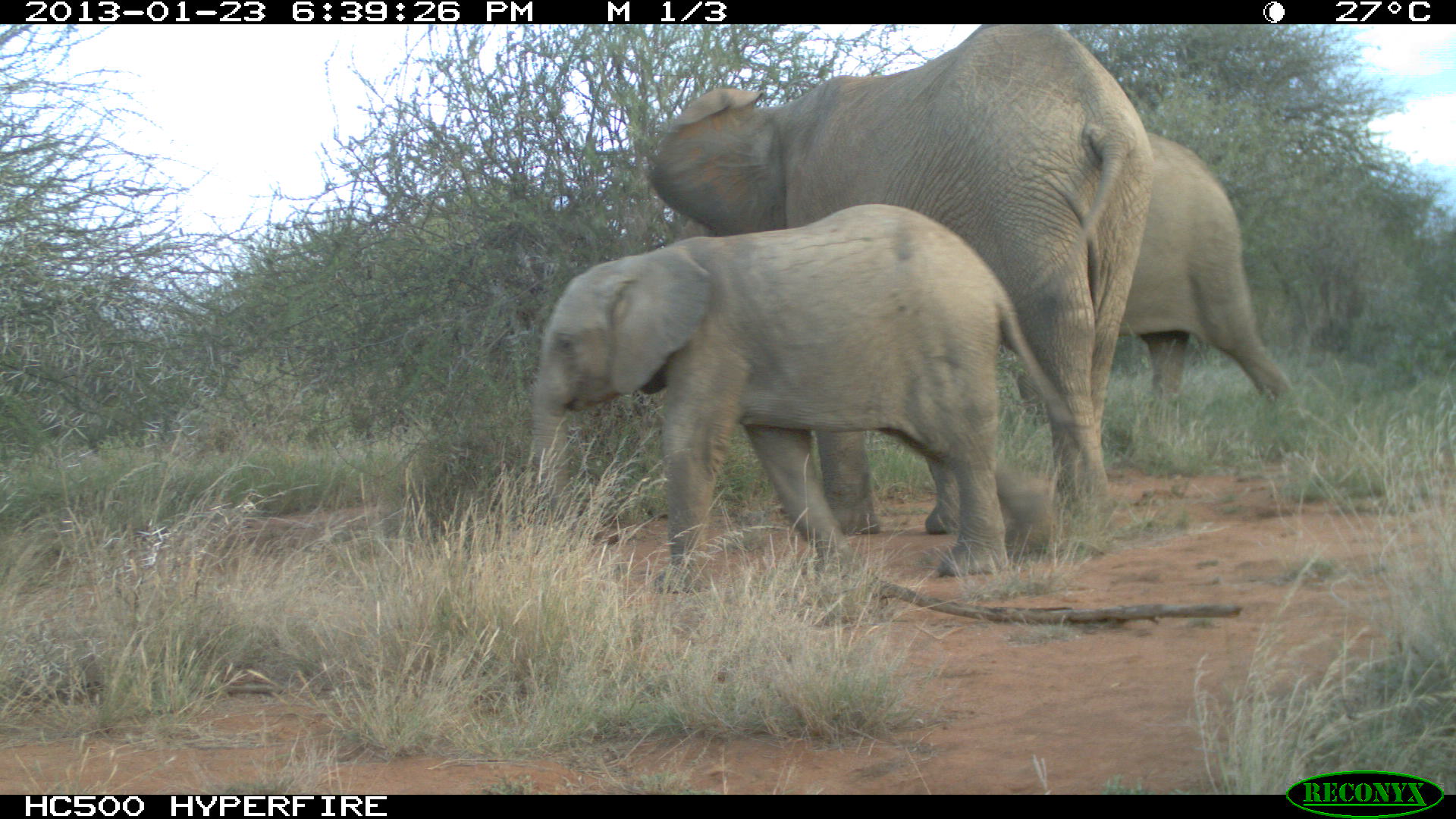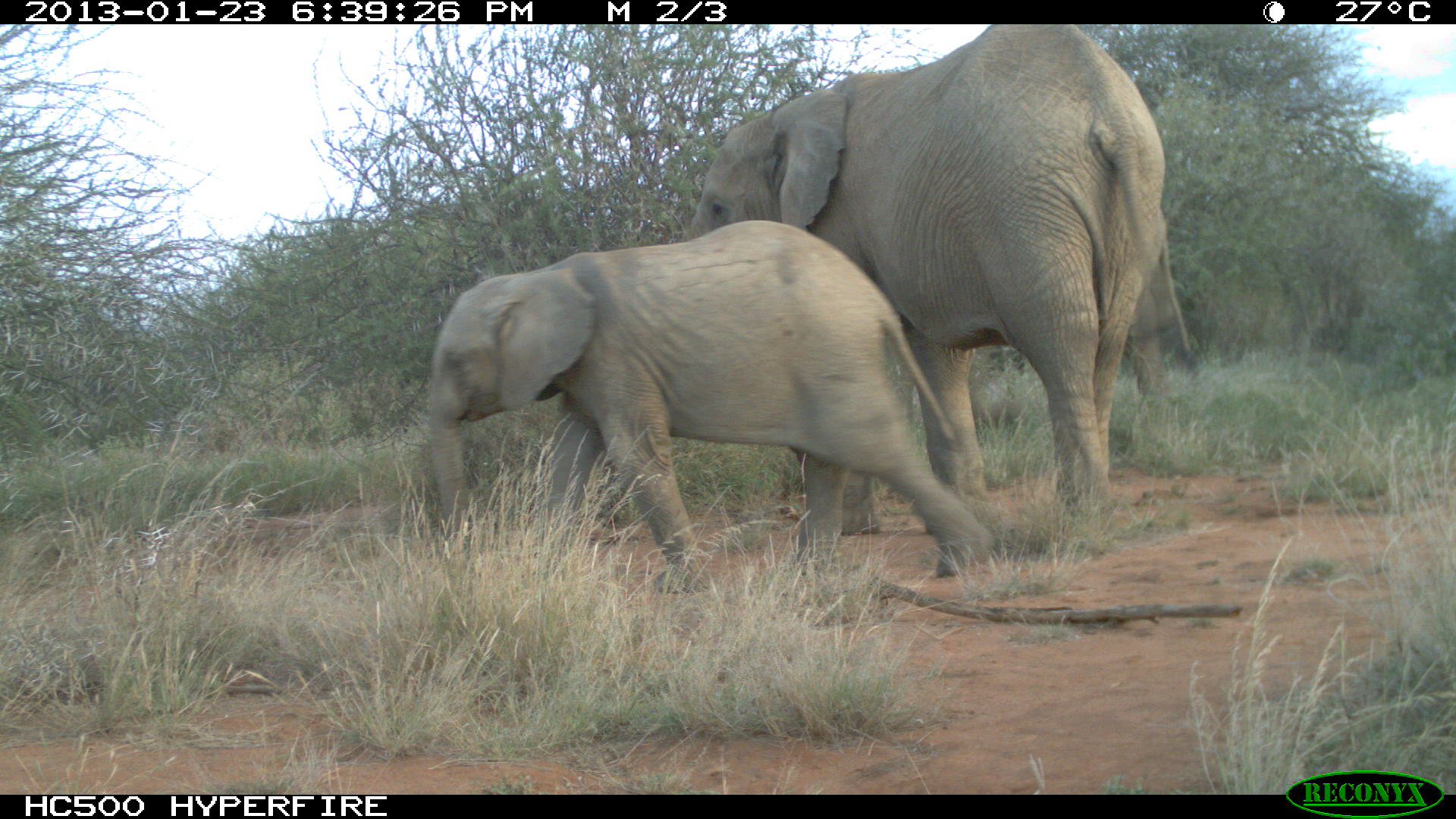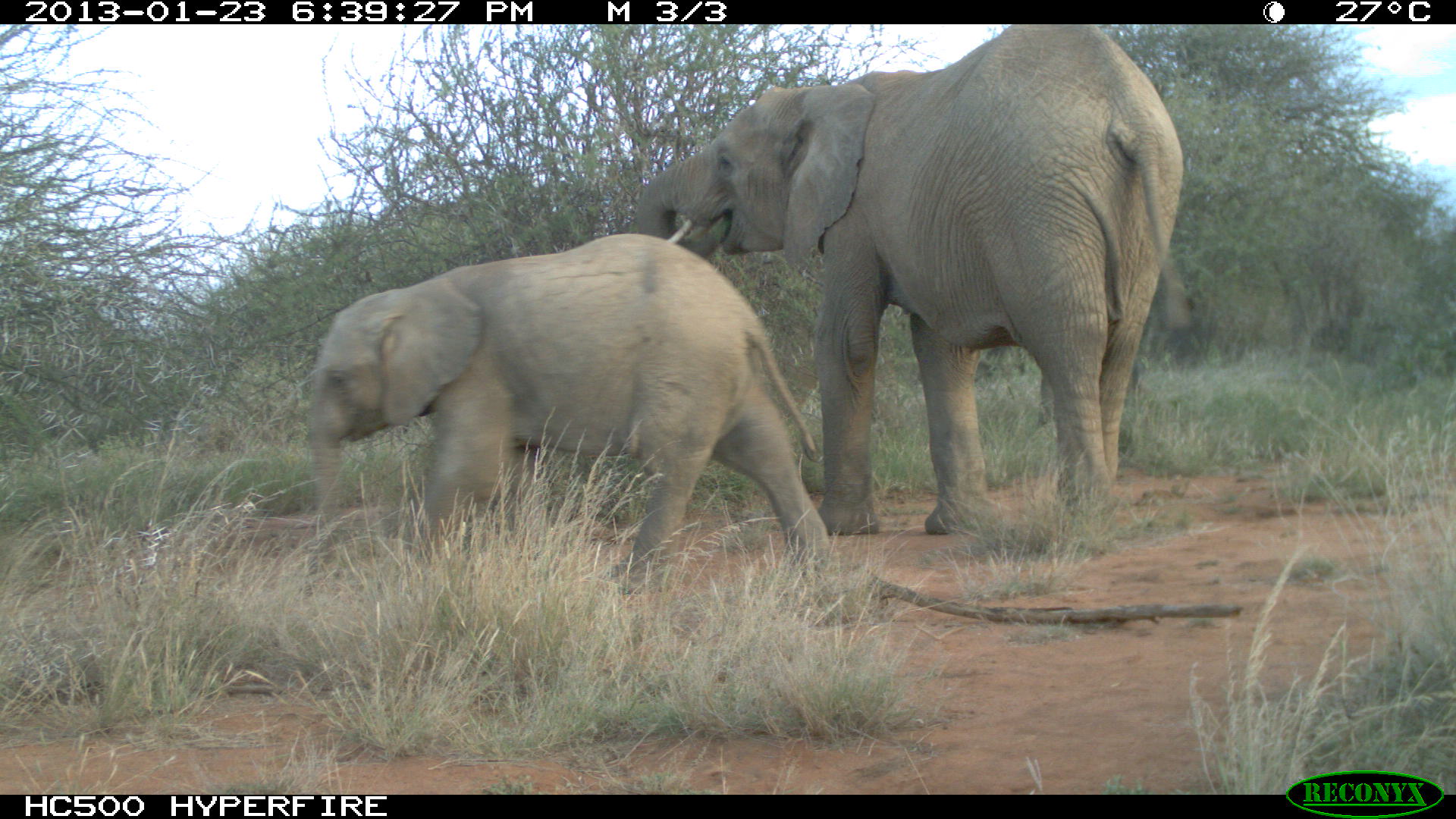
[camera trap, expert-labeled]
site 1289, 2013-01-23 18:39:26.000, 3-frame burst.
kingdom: Animalia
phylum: Chordata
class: Mammalia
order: Proboscidea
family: Elephantidae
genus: Loxodonta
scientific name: Loxodonta africana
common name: african bush elephant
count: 3